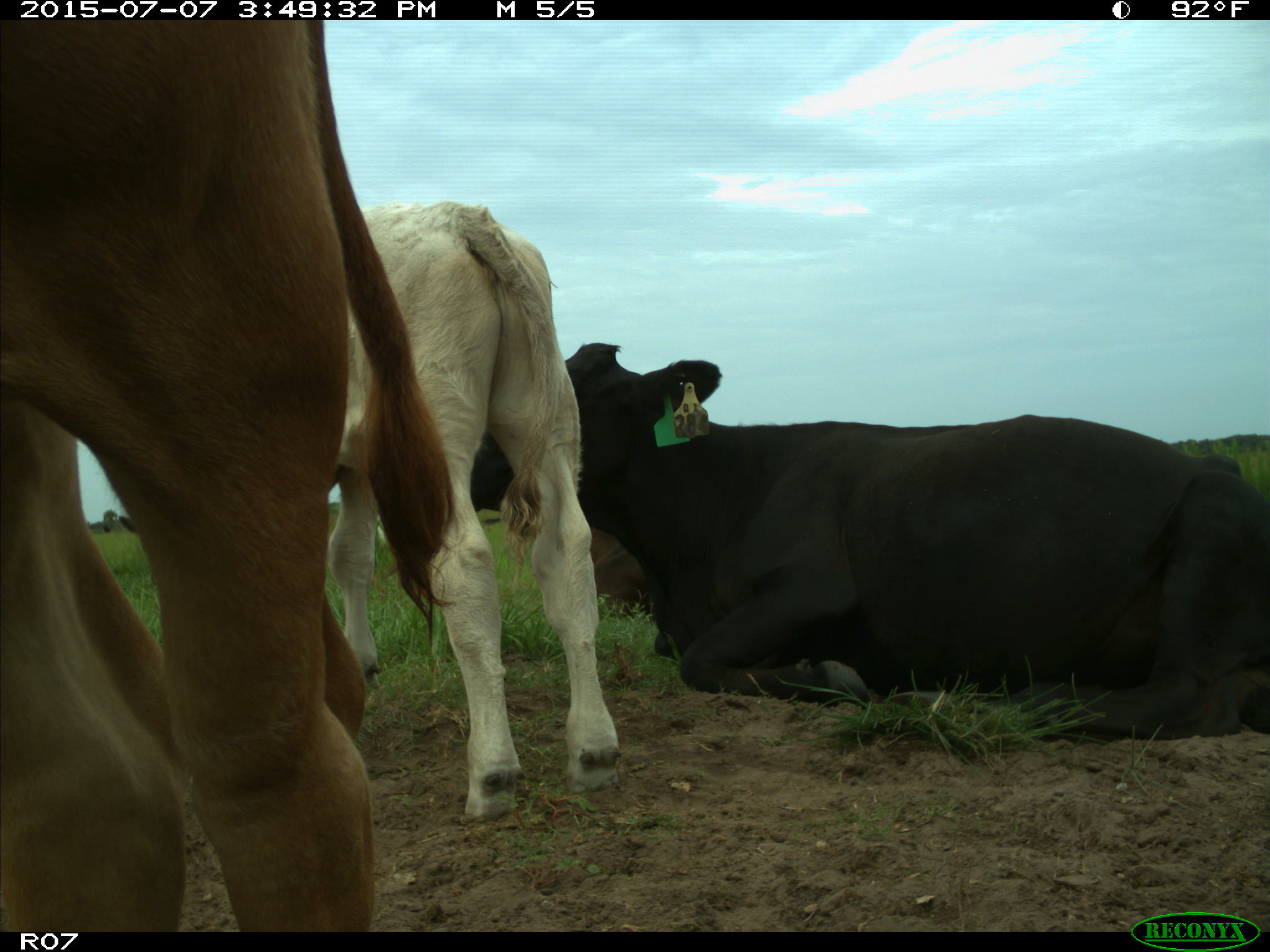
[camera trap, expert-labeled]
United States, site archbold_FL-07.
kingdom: Animalia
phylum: Chordata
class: Mammalia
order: Artiodactyla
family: Bovidae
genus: Bos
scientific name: Bos taurus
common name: domestic cow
Bos taurus (domestic cow).